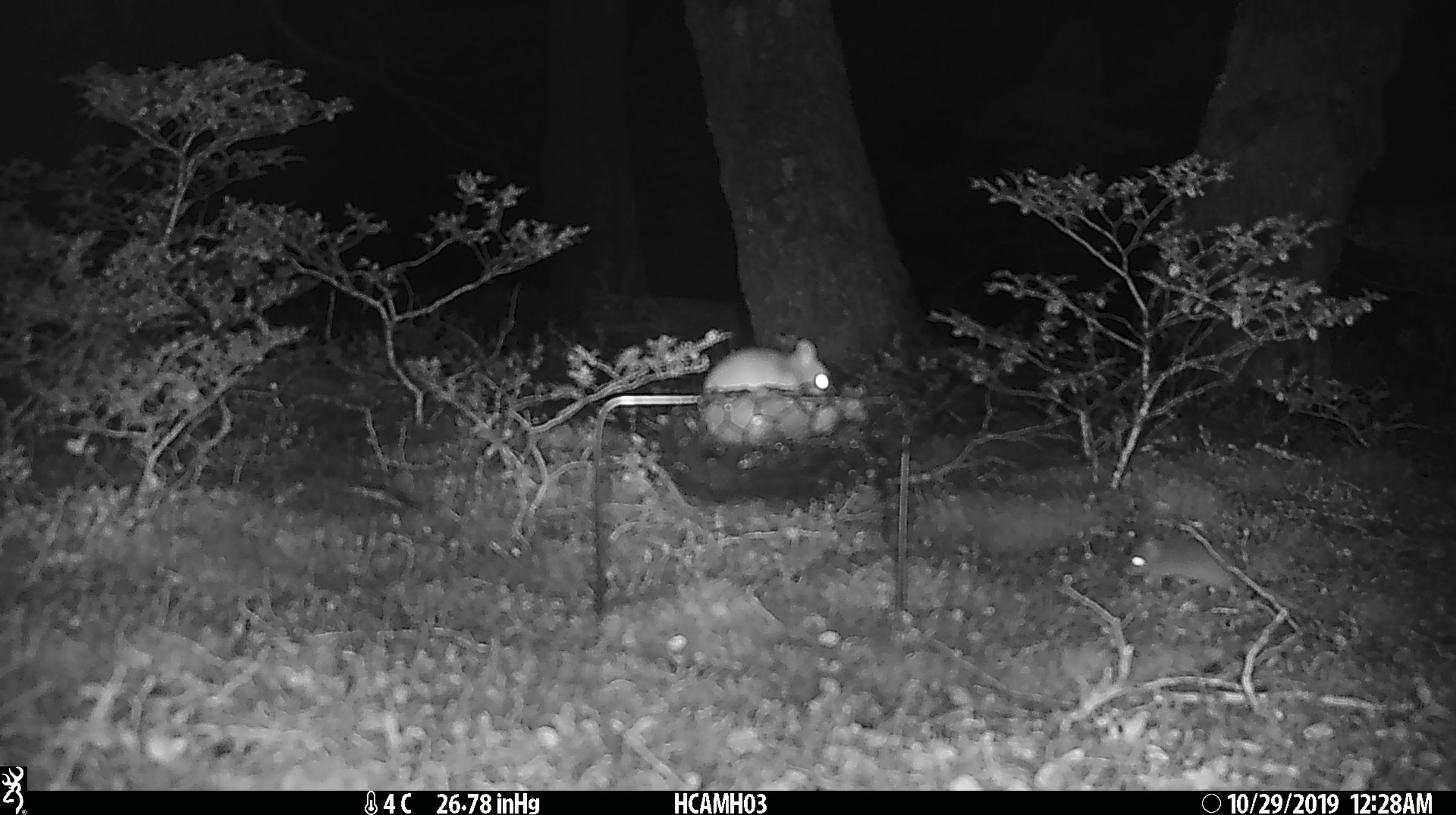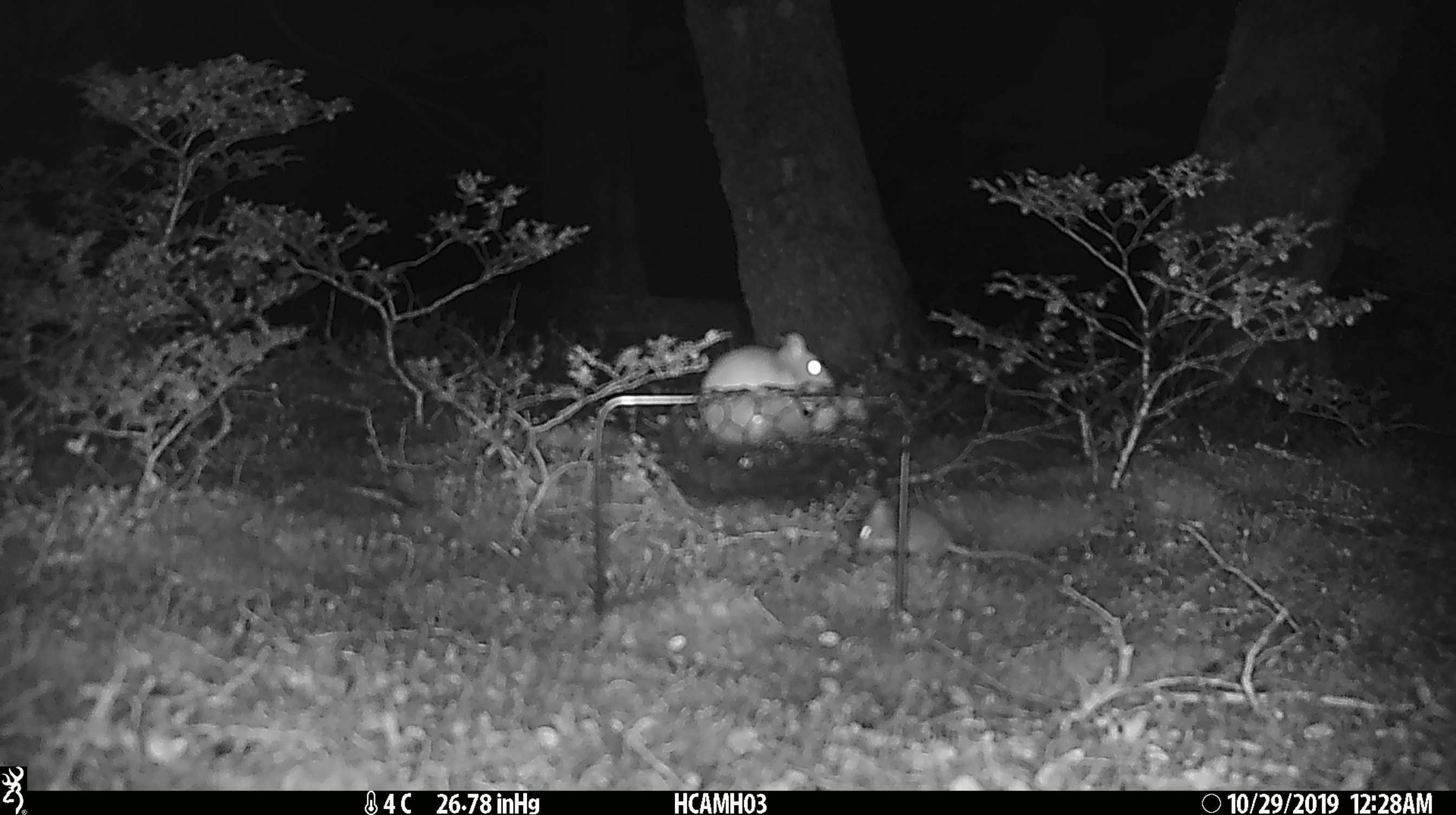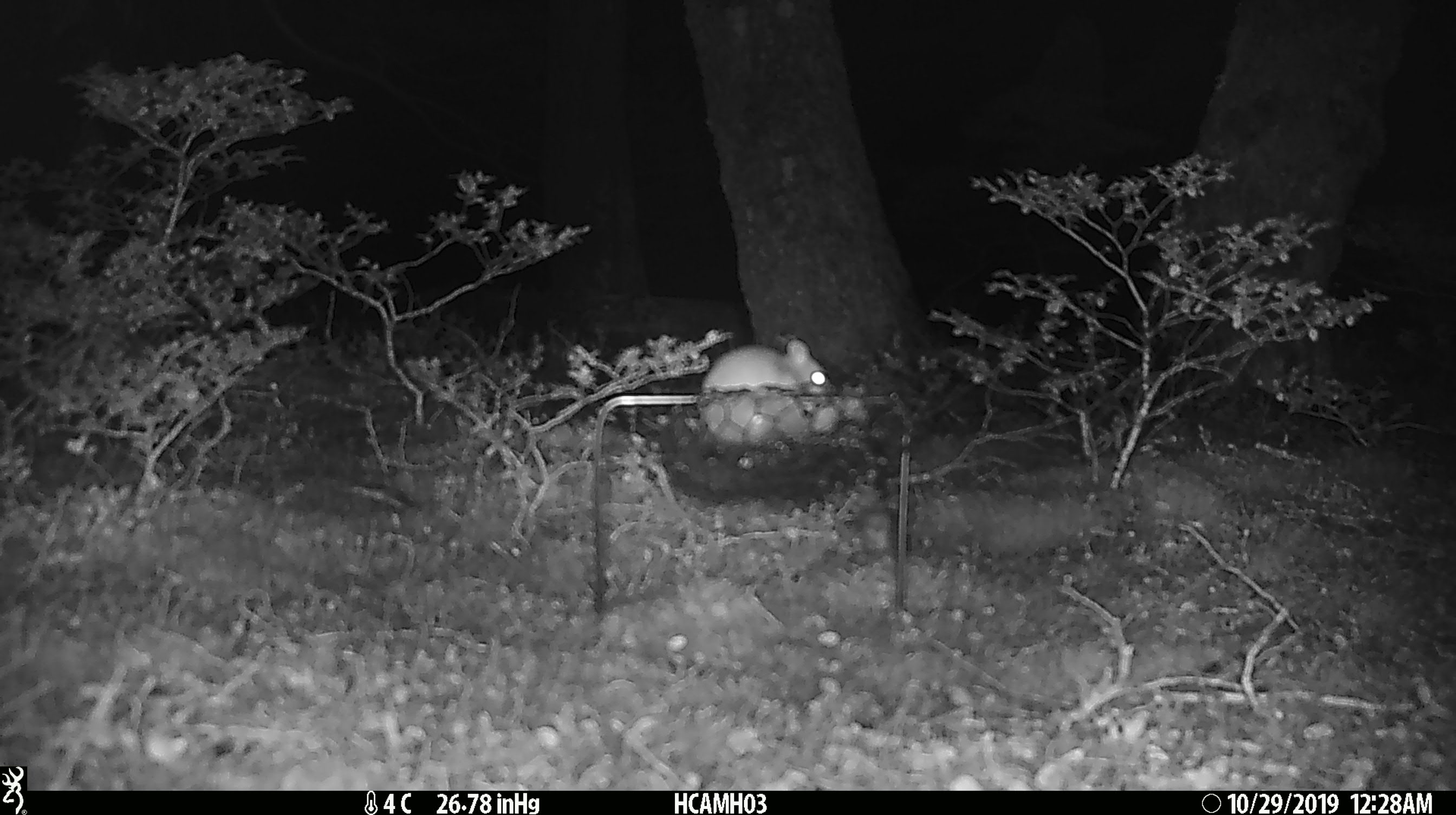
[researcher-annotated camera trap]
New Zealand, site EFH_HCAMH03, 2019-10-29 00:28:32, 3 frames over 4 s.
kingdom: Animalia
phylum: Chordata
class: Mammalia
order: Rodentia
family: Muridae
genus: Mus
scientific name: Mus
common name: mouse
Mouse (Mus).